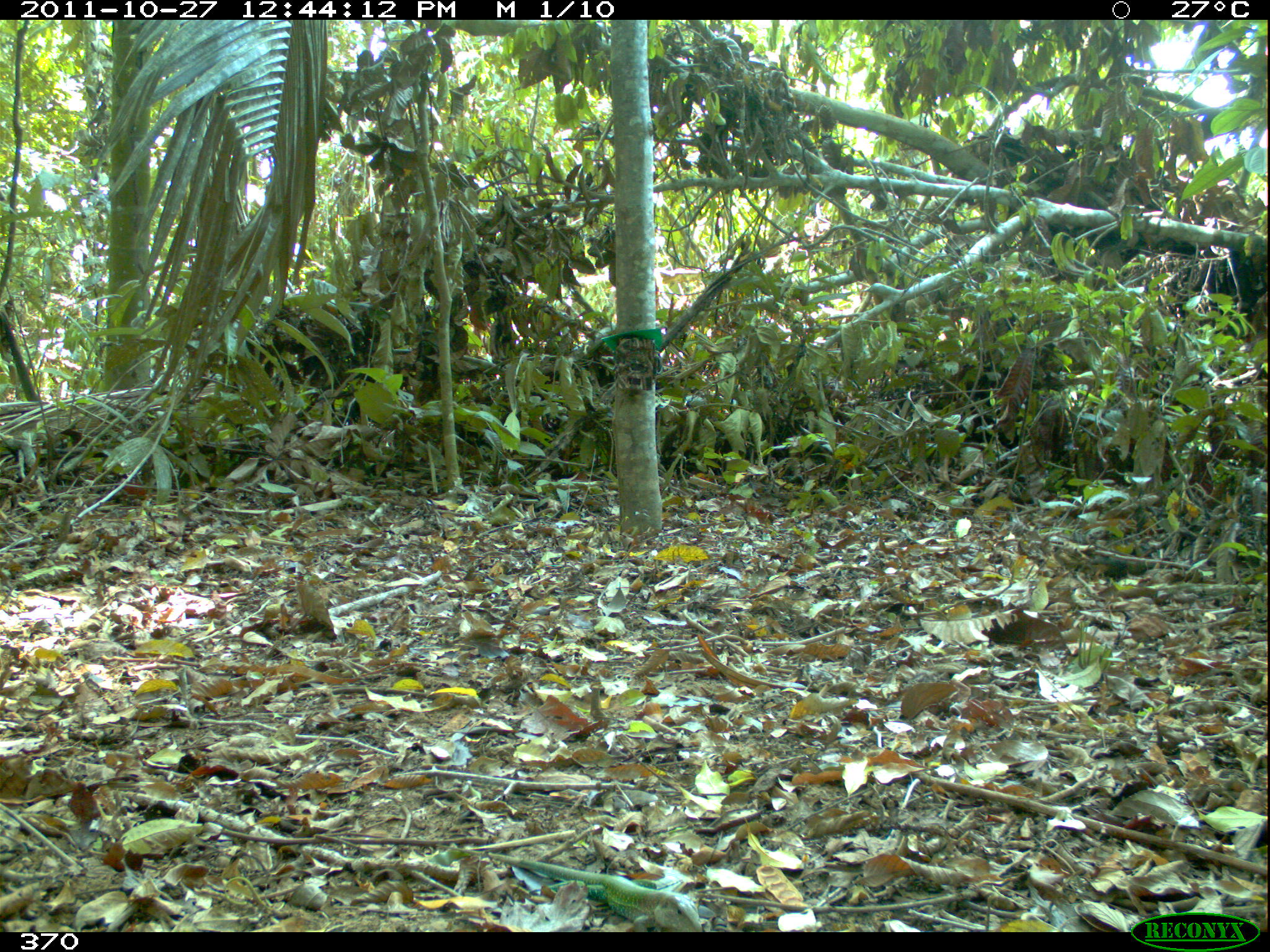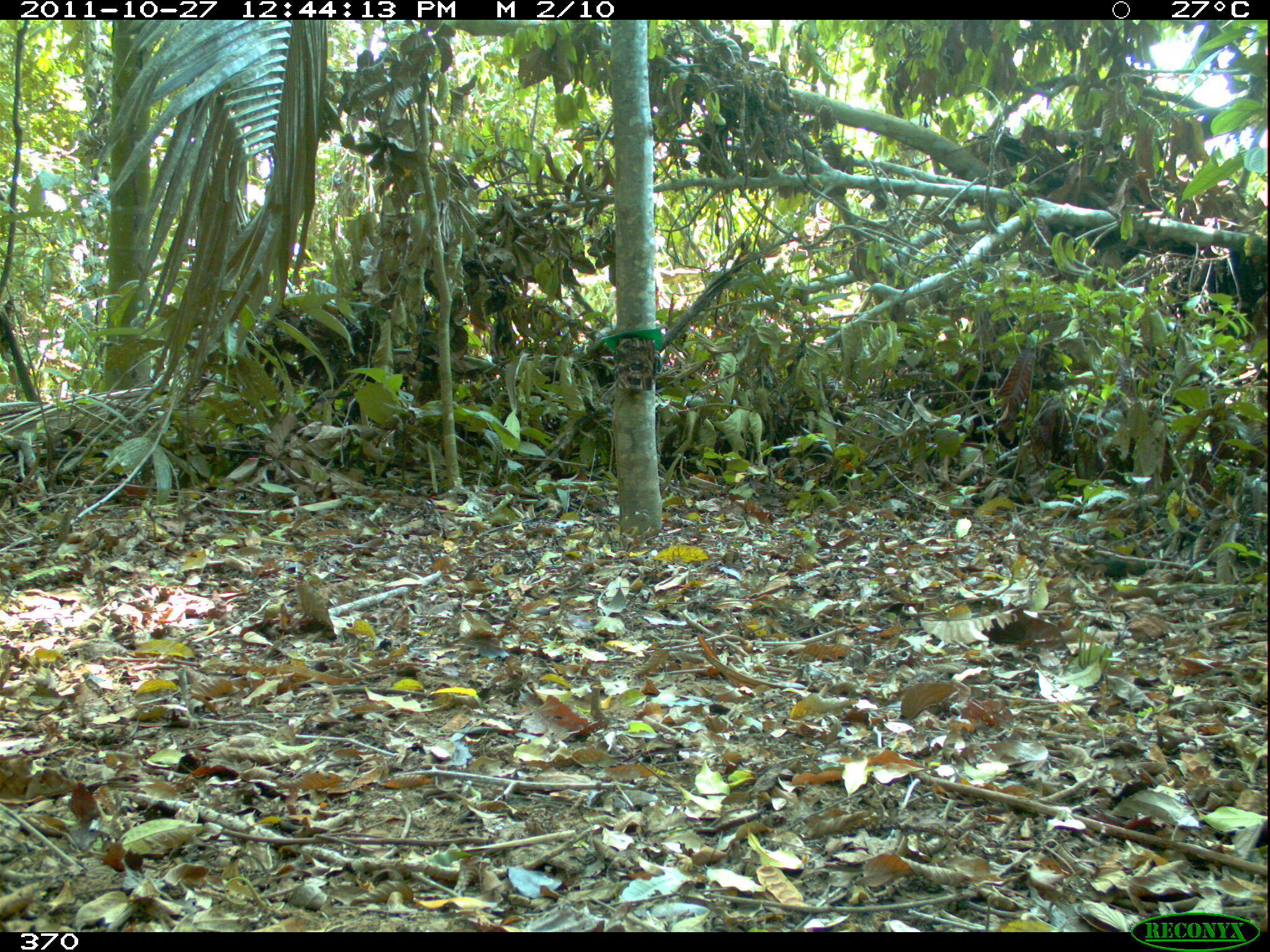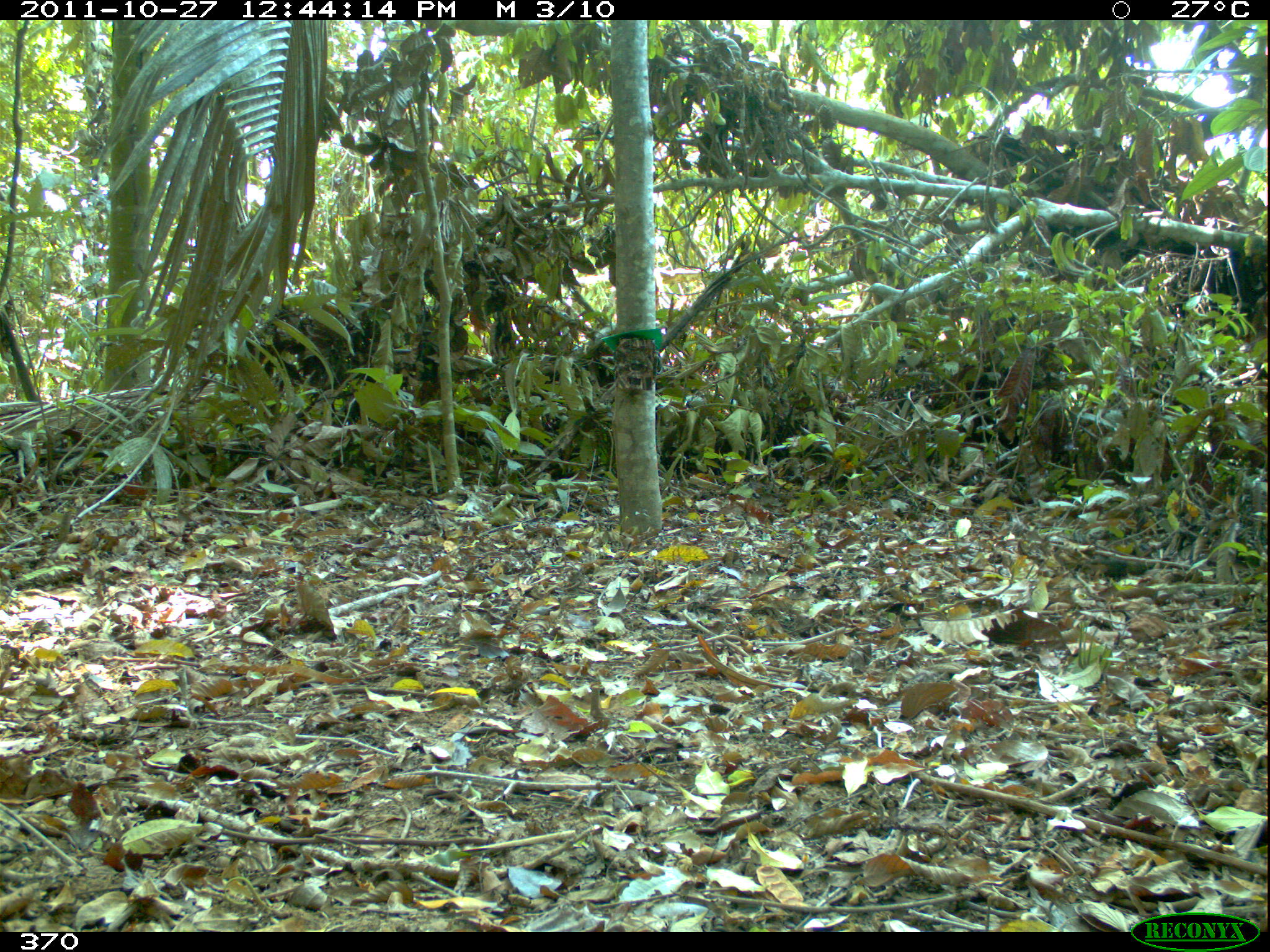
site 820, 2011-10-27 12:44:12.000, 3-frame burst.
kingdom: Animalia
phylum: Chordata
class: Reptilia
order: Squamata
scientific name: Squamata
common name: lizard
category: unknown lizard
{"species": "unknown lizard (lizard) (Squamata)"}